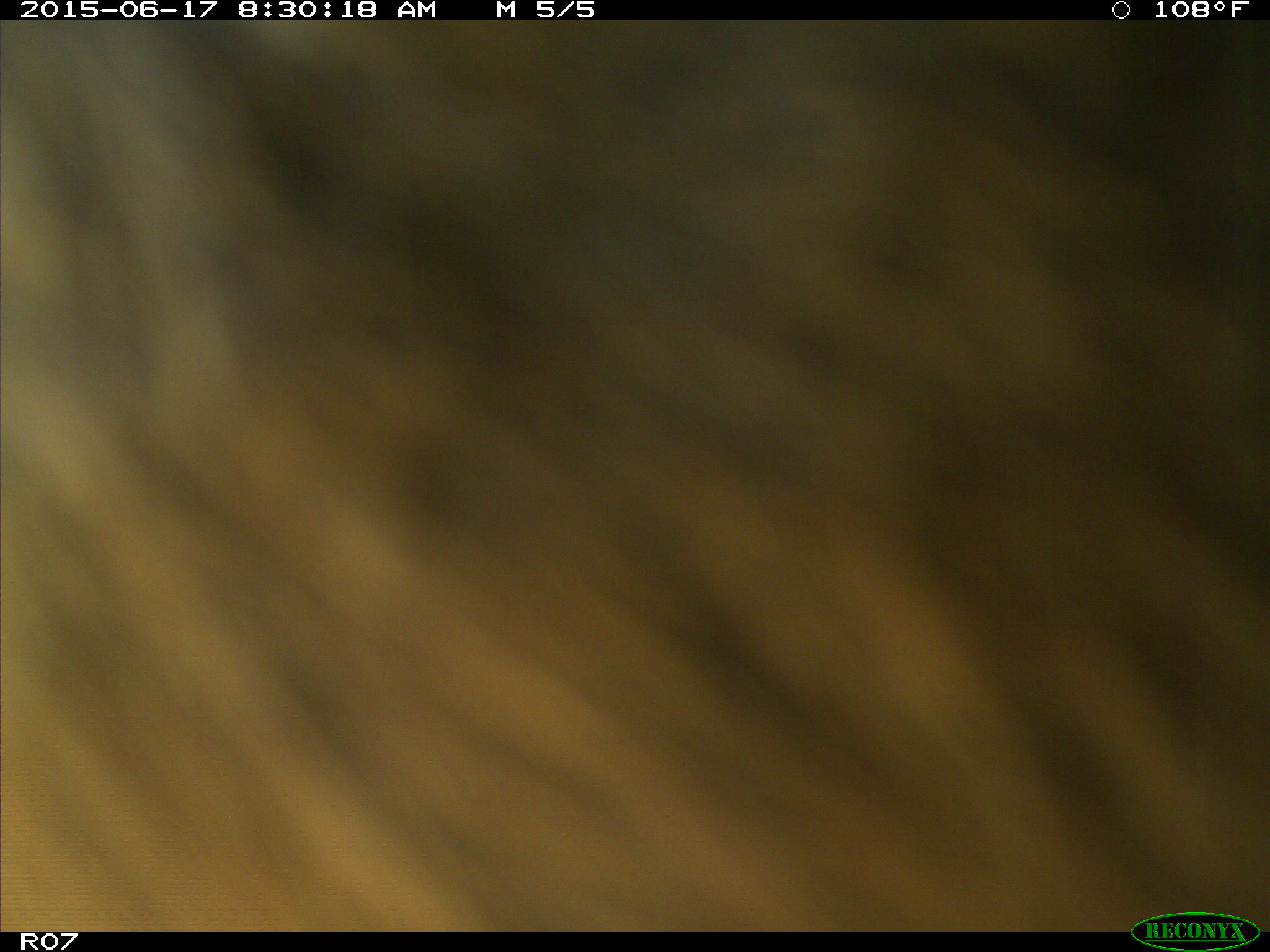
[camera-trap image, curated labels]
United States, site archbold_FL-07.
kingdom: Animalia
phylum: Chordata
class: Mammalia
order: Artiodactyla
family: Bovidae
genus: Bos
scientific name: Bos taurus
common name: domestic cow